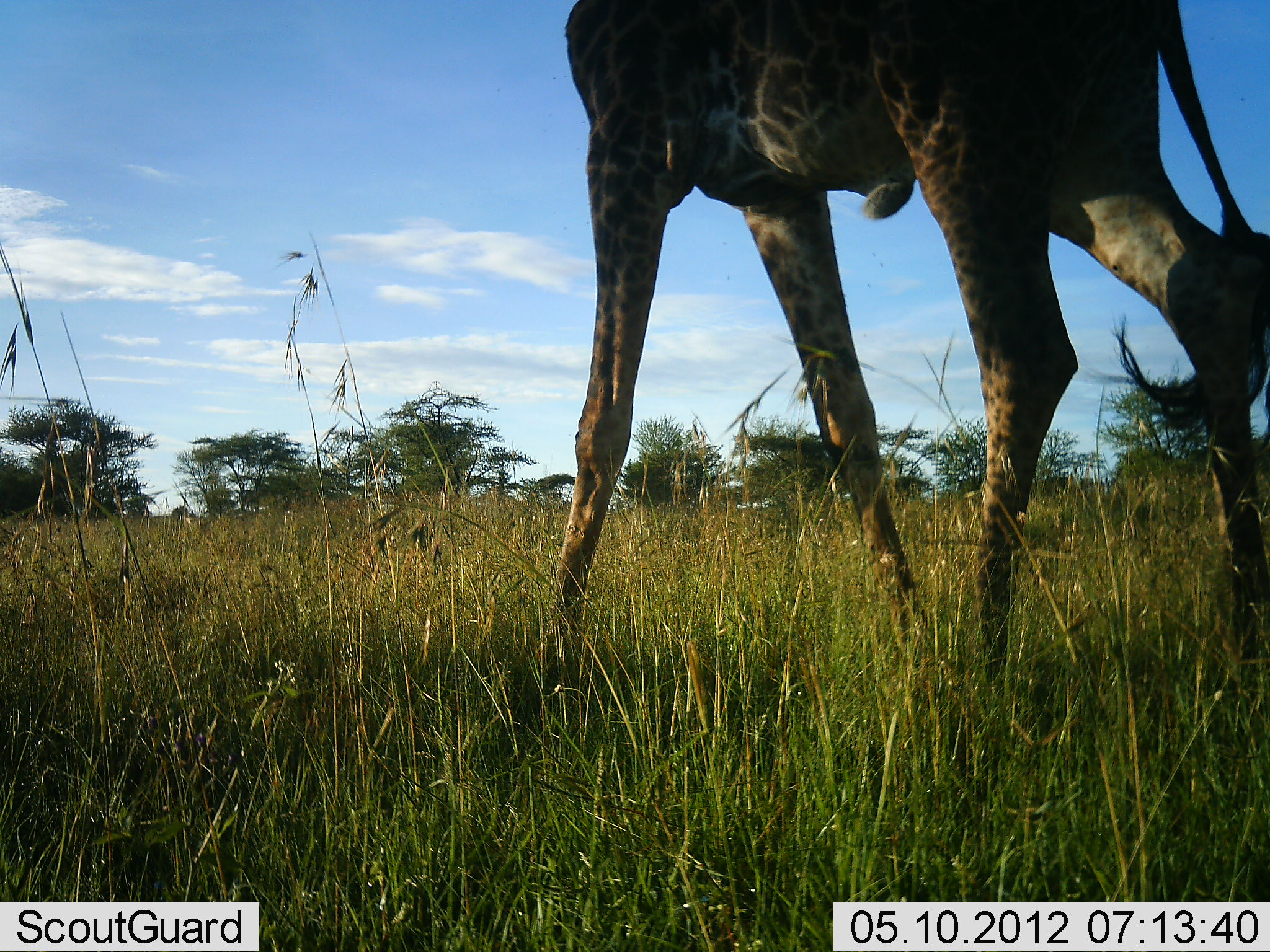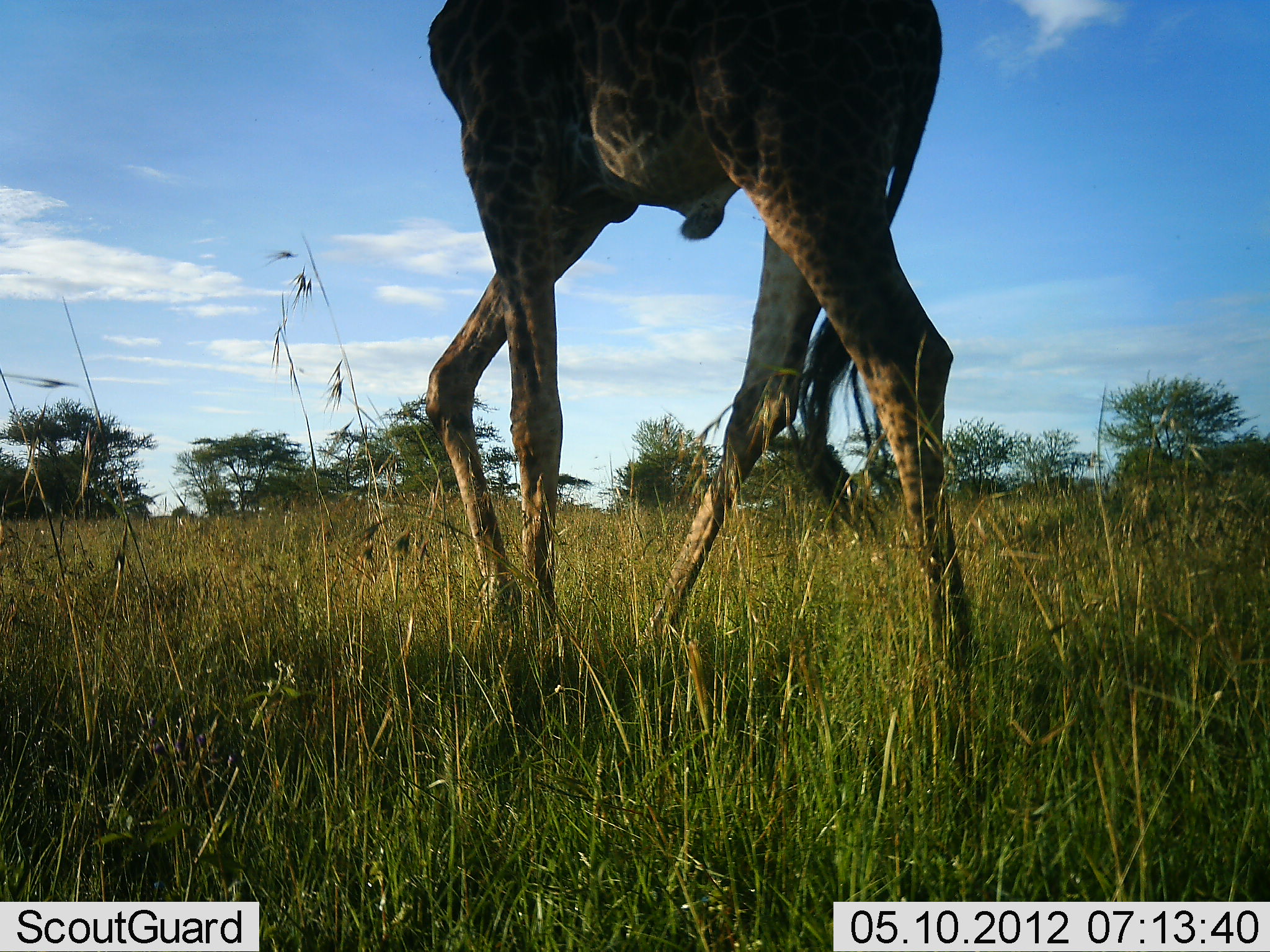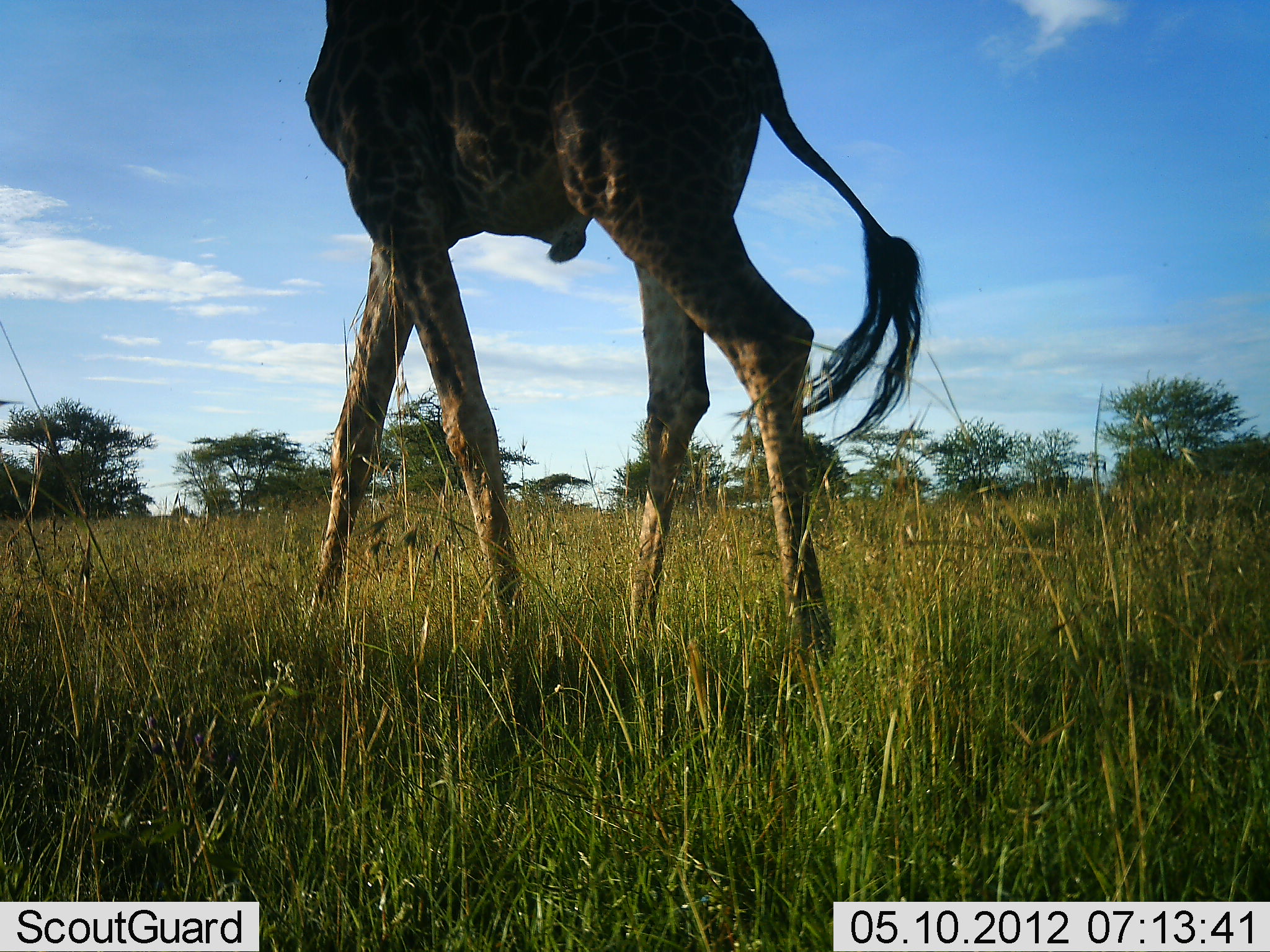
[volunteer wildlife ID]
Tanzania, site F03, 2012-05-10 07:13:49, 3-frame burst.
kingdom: Animalia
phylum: Chordata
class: Mammalia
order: Artiodactyla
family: Giraffidae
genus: Giraffa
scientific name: Giraffa camelopardalis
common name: giraffe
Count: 1.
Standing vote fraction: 10%.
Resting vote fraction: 0%.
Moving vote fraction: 90%.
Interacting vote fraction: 0%.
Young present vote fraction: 0%.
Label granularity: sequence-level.